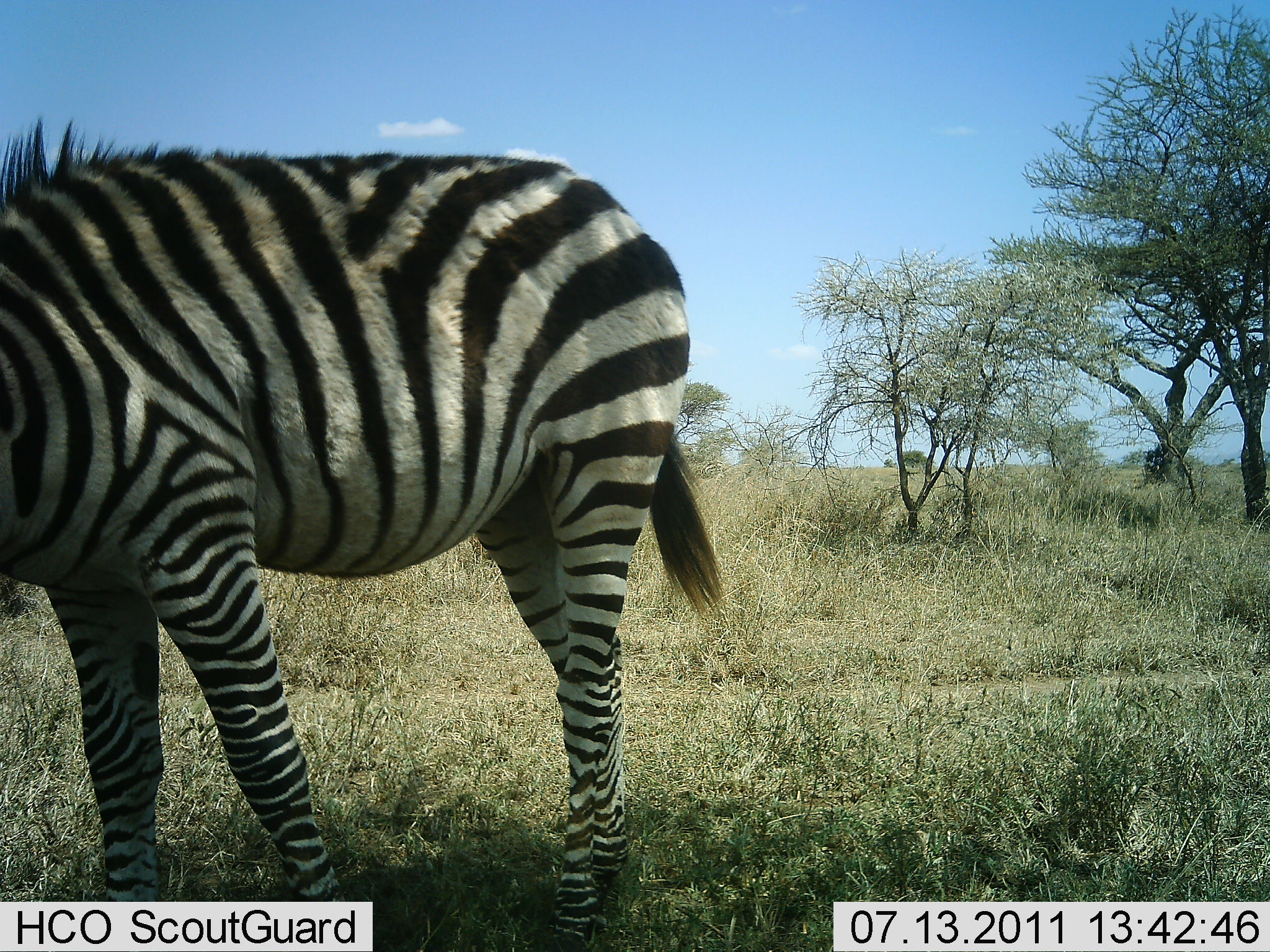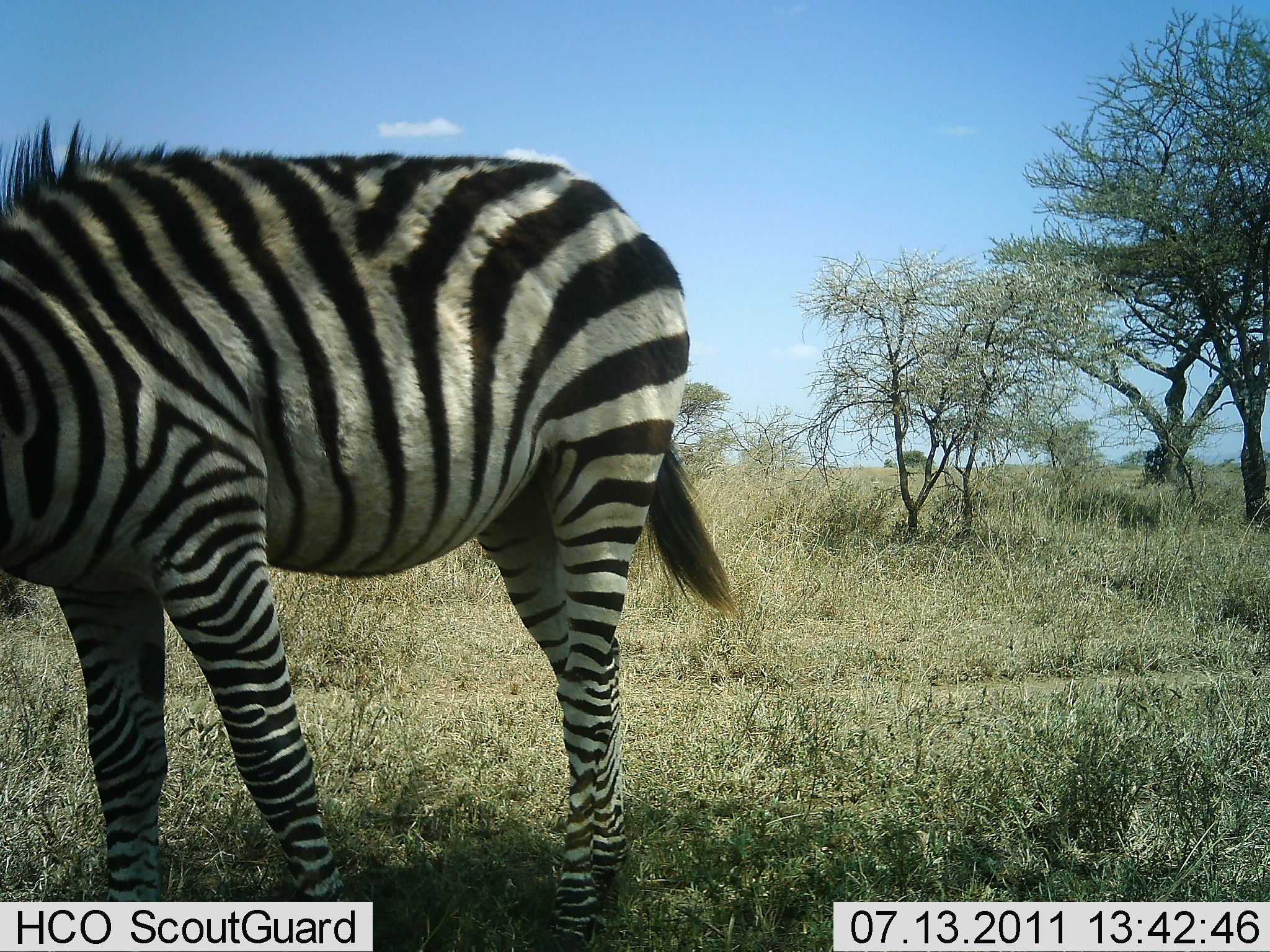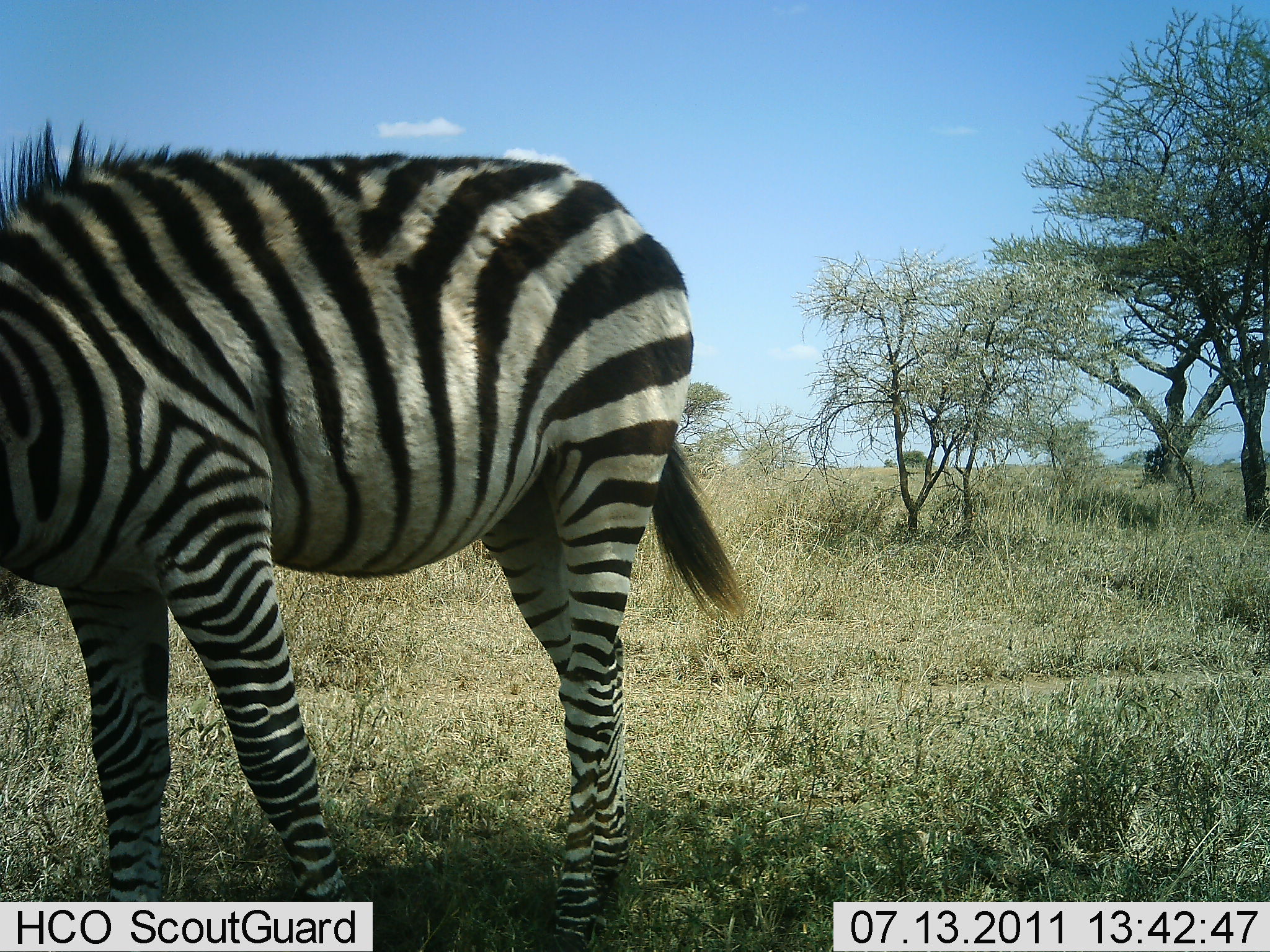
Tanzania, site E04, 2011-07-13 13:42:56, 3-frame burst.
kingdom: Animalia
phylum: Chordata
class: Mammalia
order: Perissodactyla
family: Equidae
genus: Equus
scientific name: Equus quagga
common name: plains zebra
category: zebra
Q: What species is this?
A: Zebra (plains zebra) (Equus quagga).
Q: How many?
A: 1.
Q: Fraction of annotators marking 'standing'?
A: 91%.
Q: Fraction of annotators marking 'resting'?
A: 0%.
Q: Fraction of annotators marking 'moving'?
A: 0%.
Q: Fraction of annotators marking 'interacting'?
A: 0%.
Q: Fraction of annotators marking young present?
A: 9%.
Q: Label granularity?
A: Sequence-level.